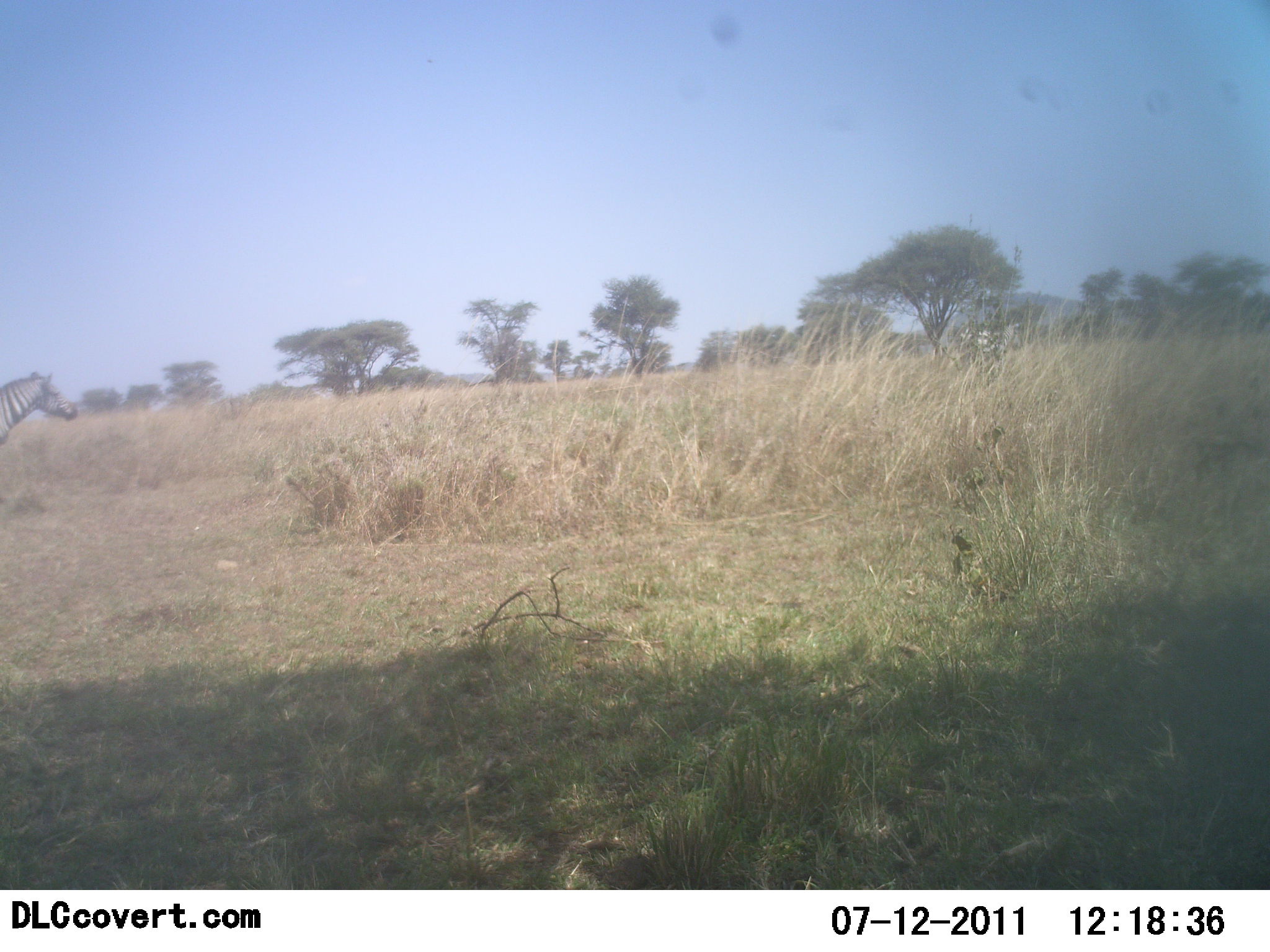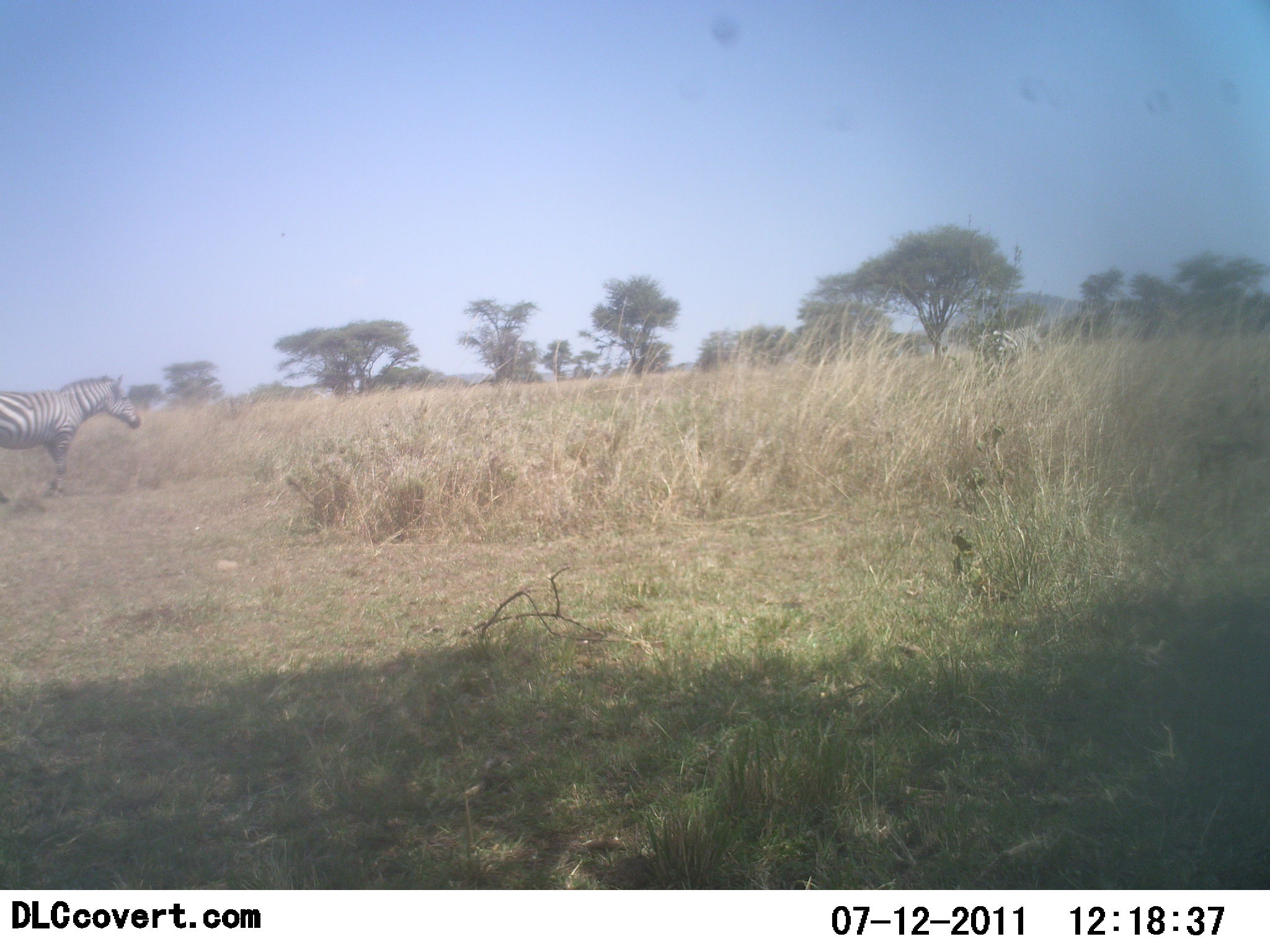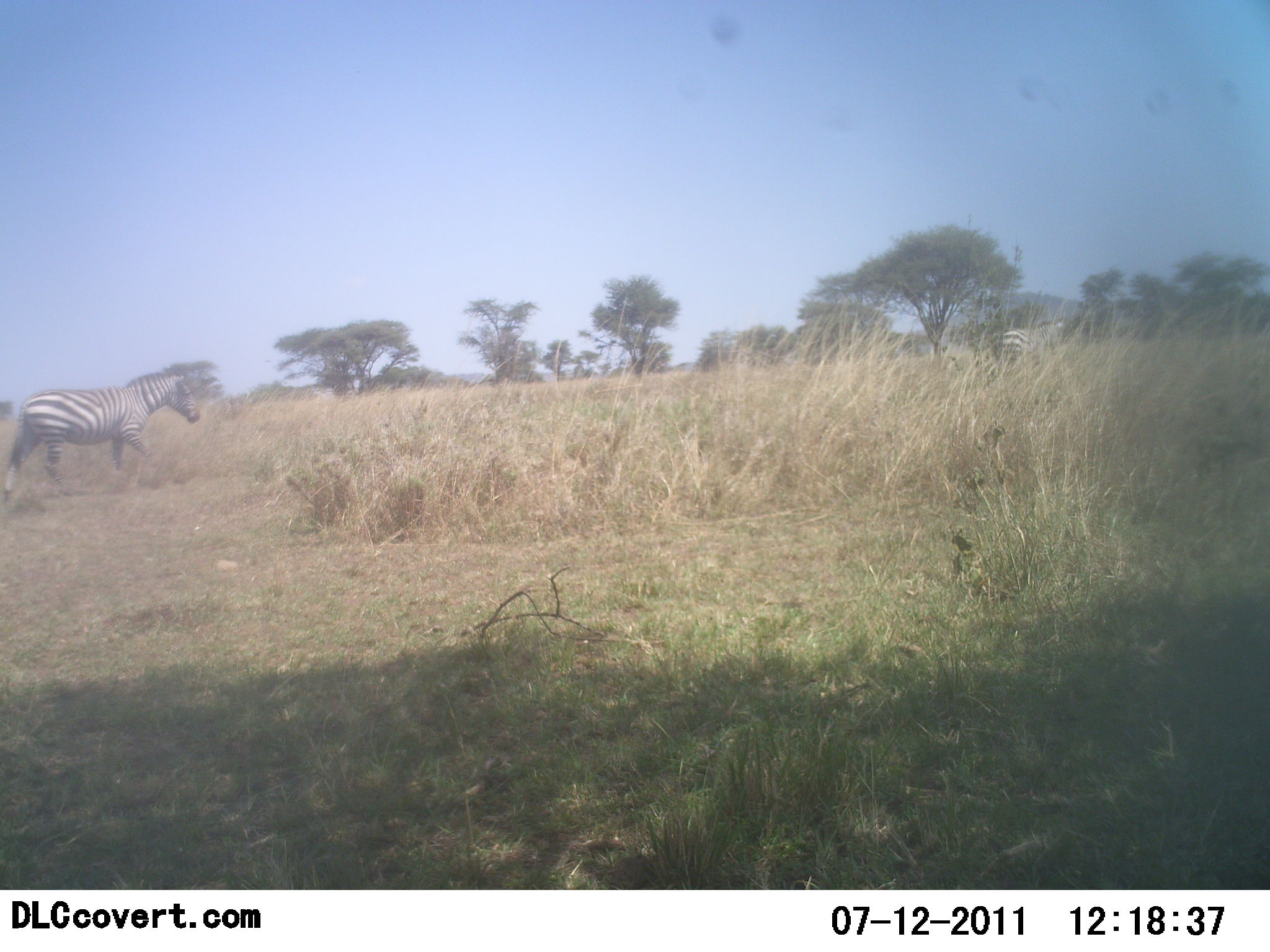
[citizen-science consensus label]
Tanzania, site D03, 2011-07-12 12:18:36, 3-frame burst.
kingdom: Animalia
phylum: Chordata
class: Mammalia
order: Perissodactyla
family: Equidae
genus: Equus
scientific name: Equus quagga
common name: plains zebra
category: zebra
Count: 2.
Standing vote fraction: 0%.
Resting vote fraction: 0%.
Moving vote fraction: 100%.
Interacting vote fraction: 0%.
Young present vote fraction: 0%.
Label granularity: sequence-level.